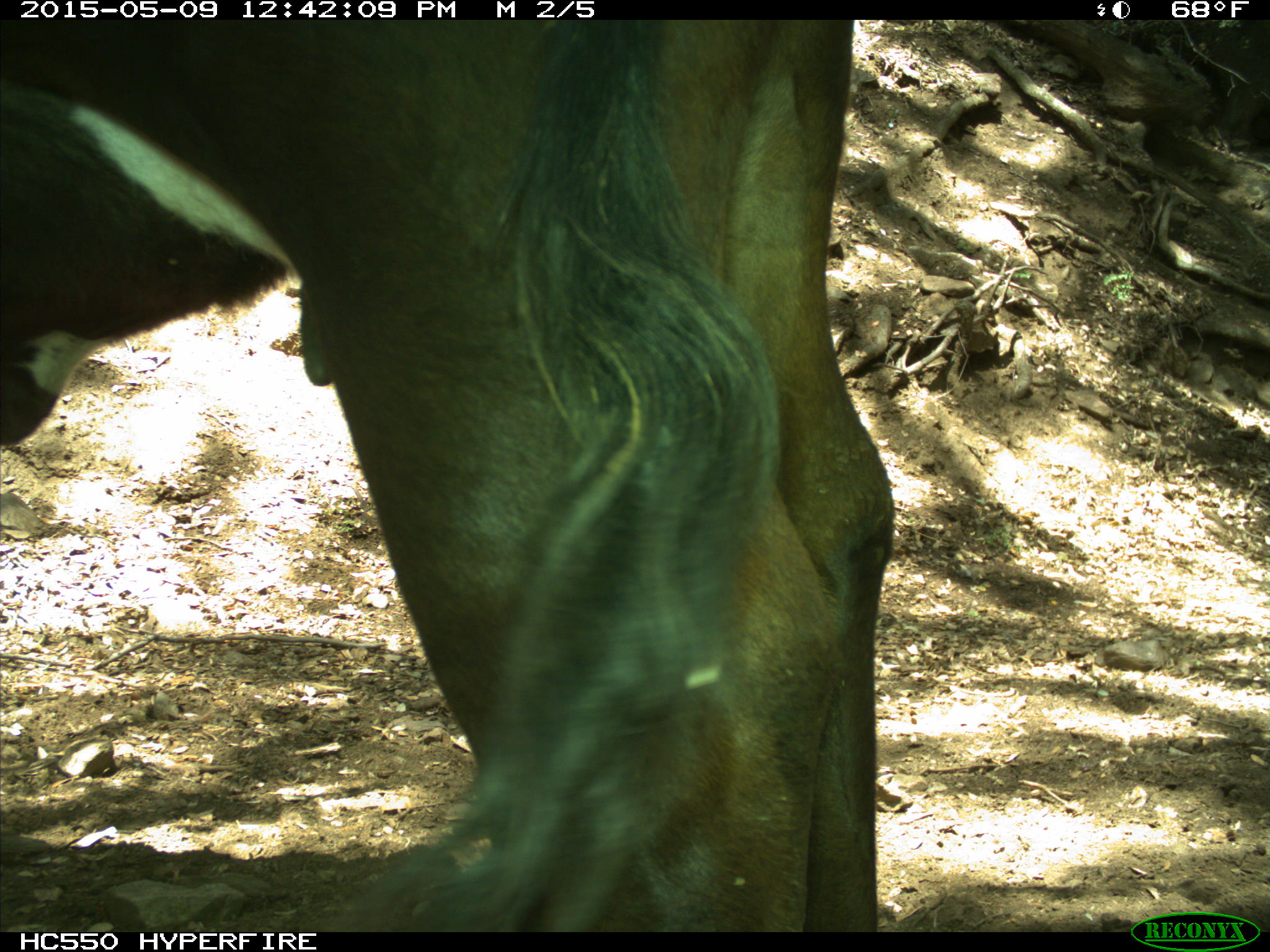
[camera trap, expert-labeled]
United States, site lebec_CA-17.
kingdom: Animalia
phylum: Chordata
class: Mammalia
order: Artiodactyla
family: Bovidae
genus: Bos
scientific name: Bos taurus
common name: domestic cow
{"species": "Bos taurus (domestic cow)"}